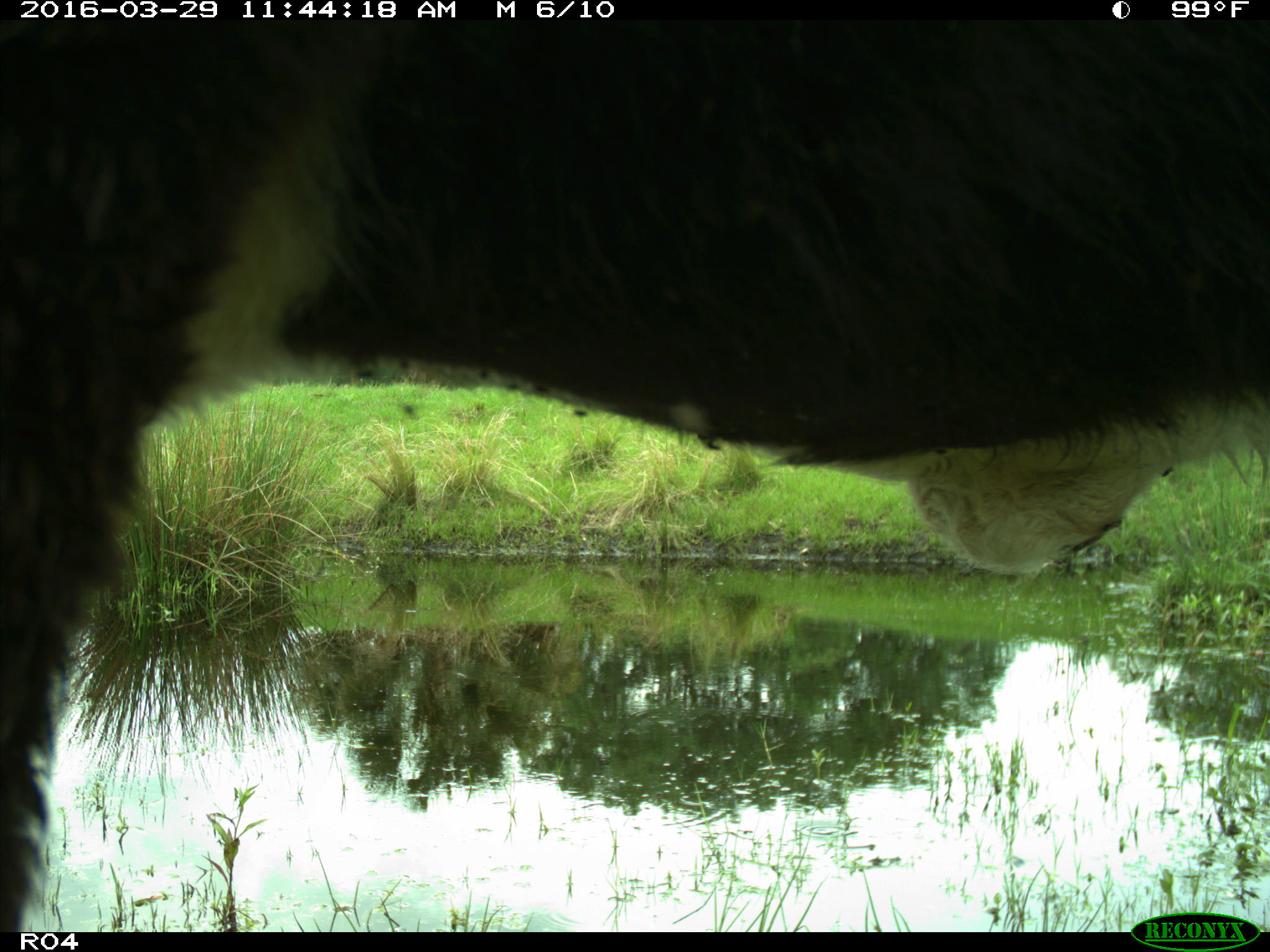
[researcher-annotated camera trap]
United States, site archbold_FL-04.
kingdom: Animalia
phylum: Chordata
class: Mammalia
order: Artiodactyla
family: Bovidae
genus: Bos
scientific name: Bos taurus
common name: domestic cow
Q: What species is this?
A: Bos taurus (domestic cow).